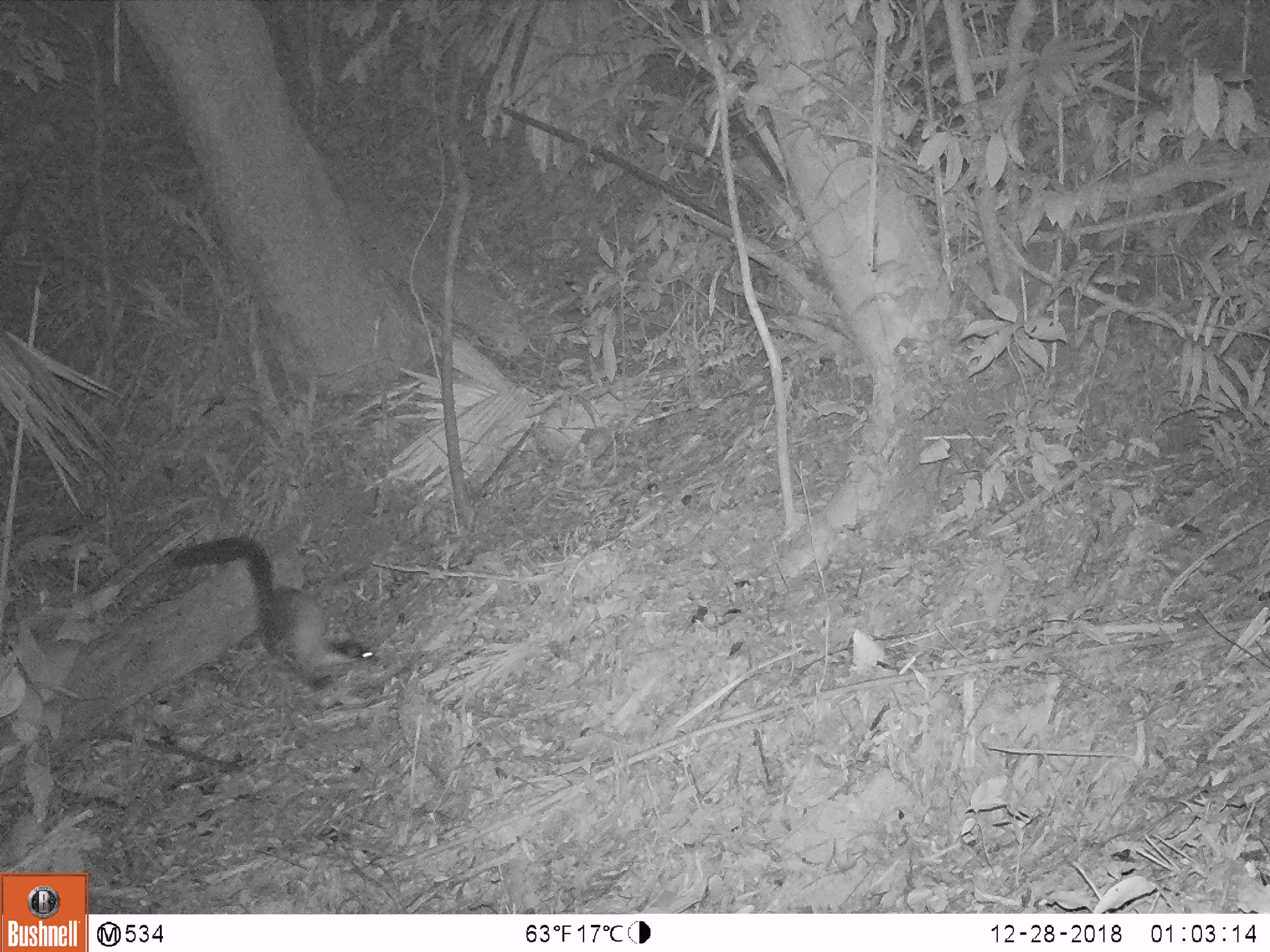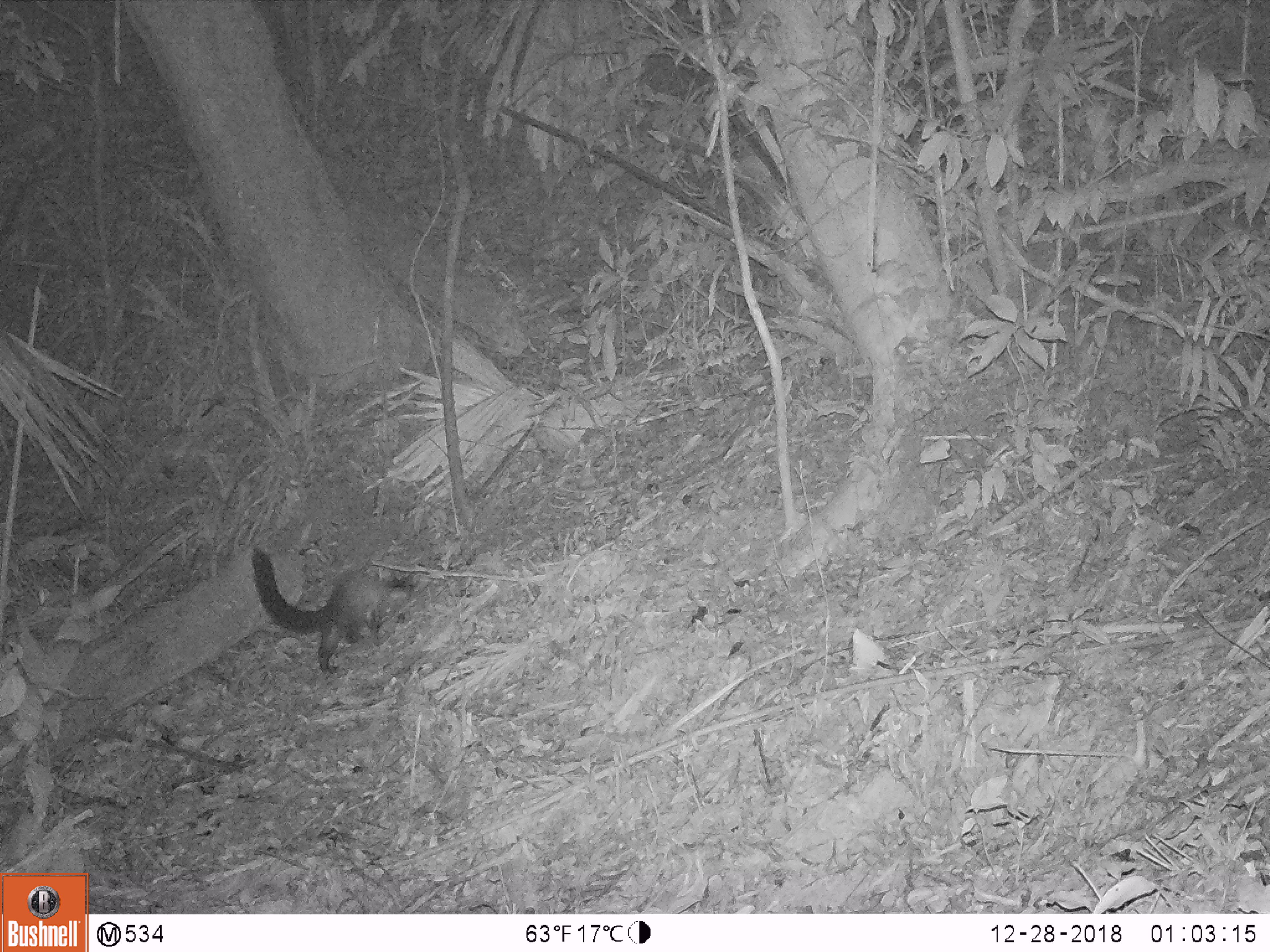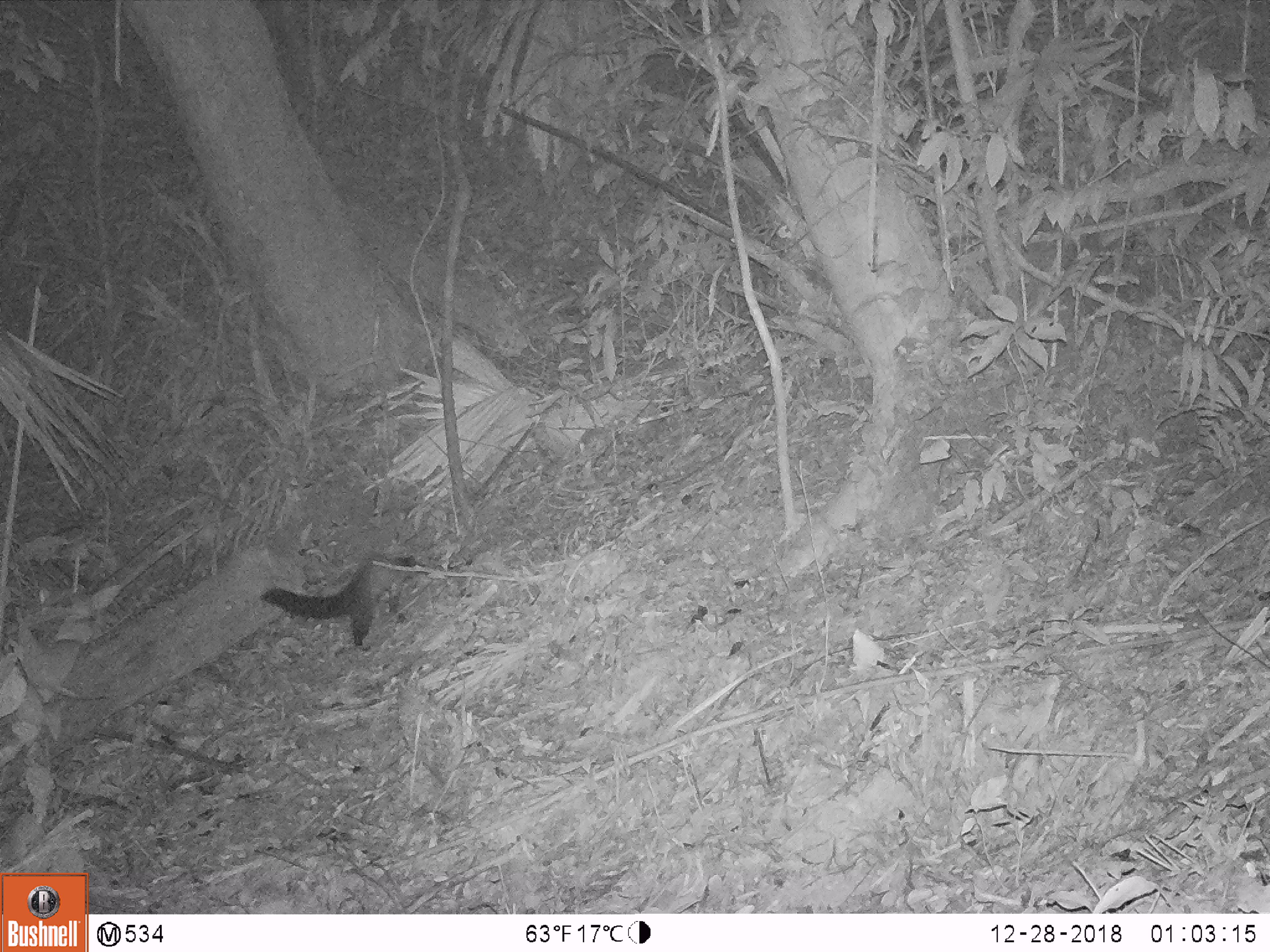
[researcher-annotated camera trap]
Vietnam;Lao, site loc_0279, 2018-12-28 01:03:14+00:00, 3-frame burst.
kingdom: Animalia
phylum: Chordata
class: Mammalia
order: Carnivora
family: Mustelidae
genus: Martes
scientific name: Martes flavigula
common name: yellow-throated marten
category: yellow throated marten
Yellow throated marten (yellow-throated marten) (Martes flavigula). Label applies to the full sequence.